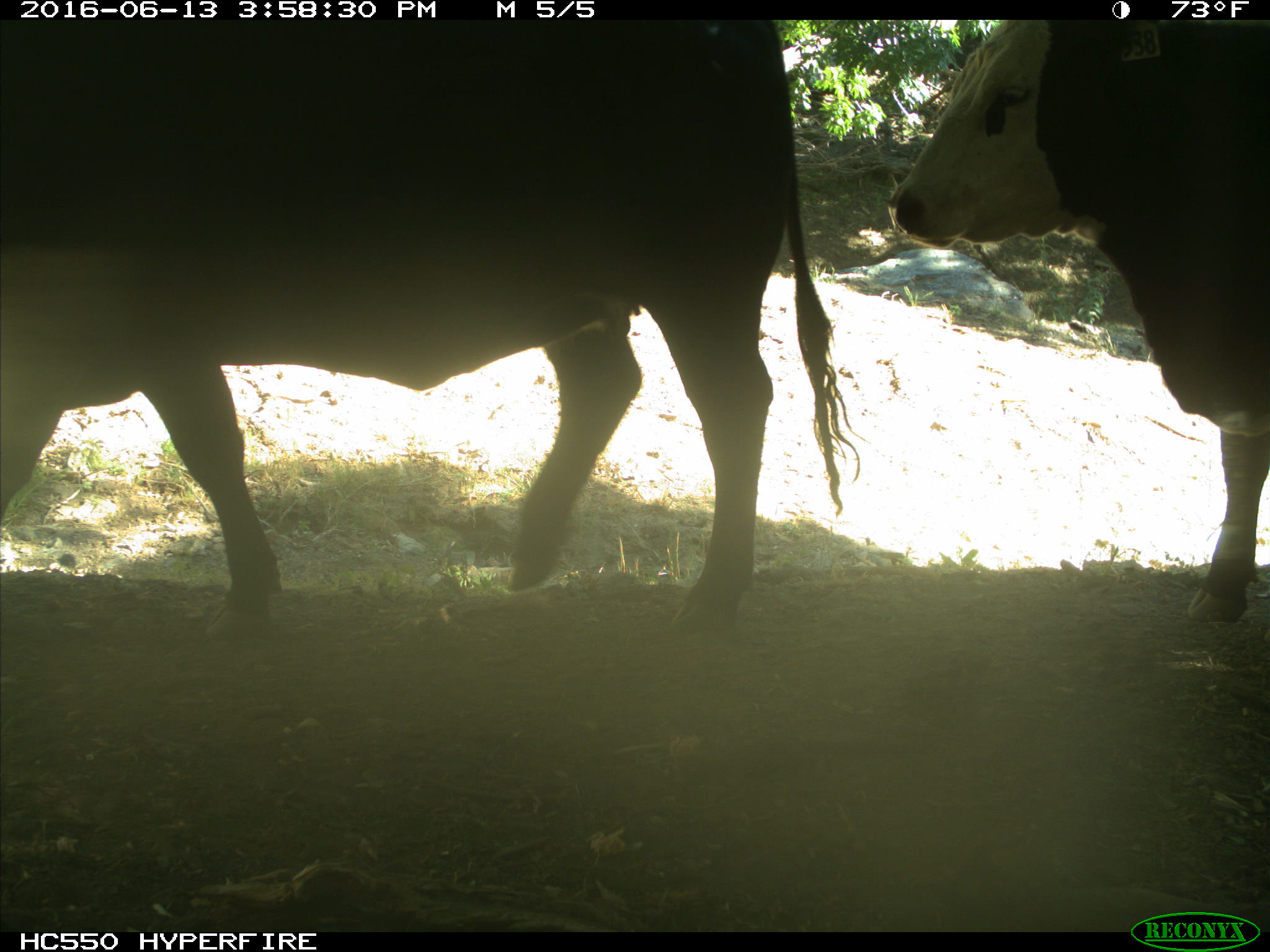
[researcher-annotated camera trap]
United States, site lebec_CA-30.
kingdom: Animalia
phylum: Chordata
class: Mammalia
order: Artiodactyla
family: Bovidae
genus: Bos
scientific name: Bos taurus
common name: domestic cow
Bos taurus (domestic cow).